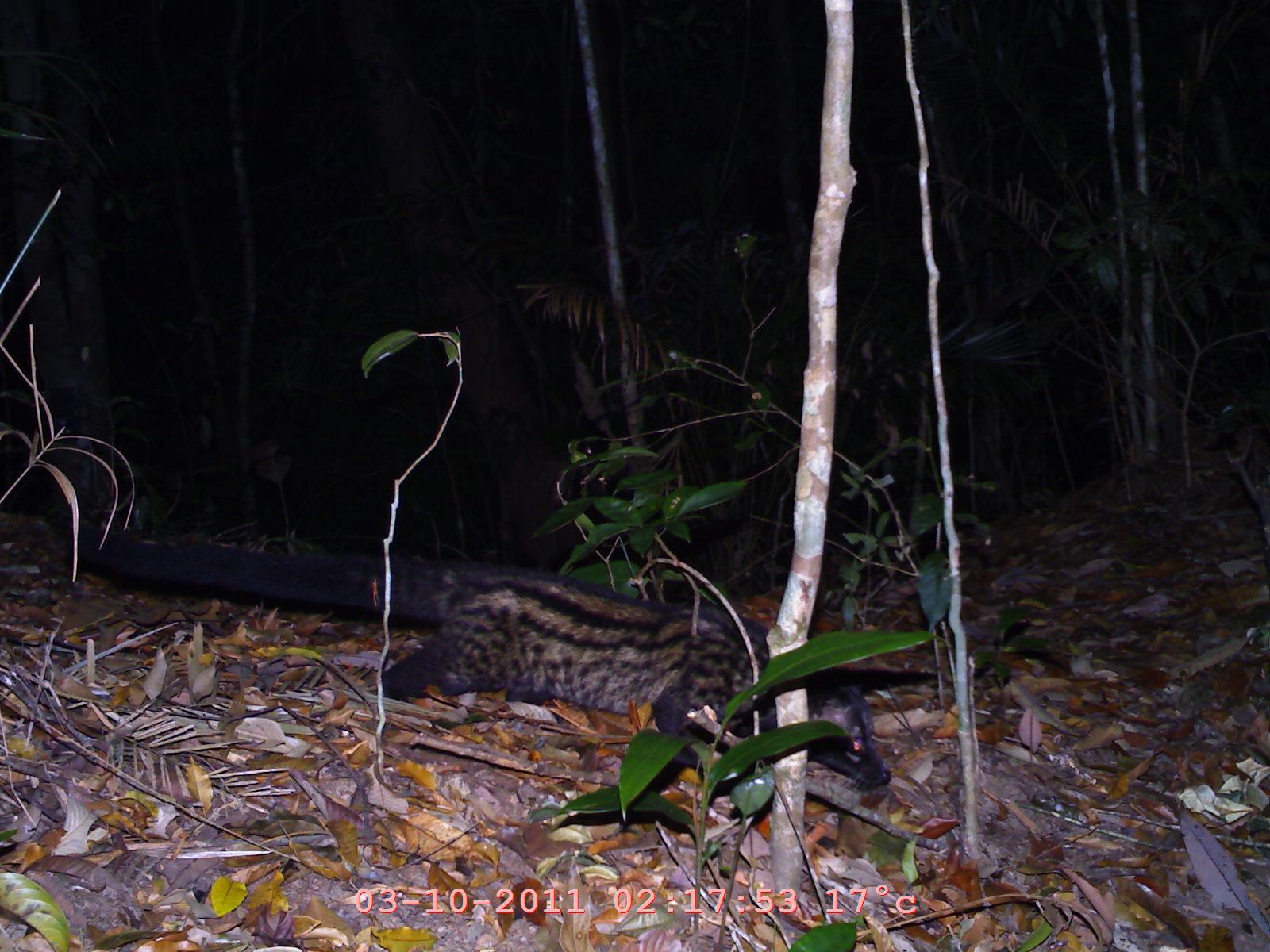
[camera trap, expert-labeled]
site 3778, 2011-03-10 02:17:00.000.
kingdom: Animalia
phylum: Chordata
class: Mammalia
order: Carnivora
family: Viverridae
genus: Paradoxurus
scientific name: Paradoxurus hermaphroditus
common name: asian palm civet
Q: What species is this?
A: Paradoxurus hermaphroditus (asian palm civet).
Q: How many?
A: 1.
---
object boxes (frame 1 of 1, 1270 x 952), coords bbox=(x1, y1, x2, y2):
paradoxurus hermaphroditus: bbox=(64, 514, 895, 807)